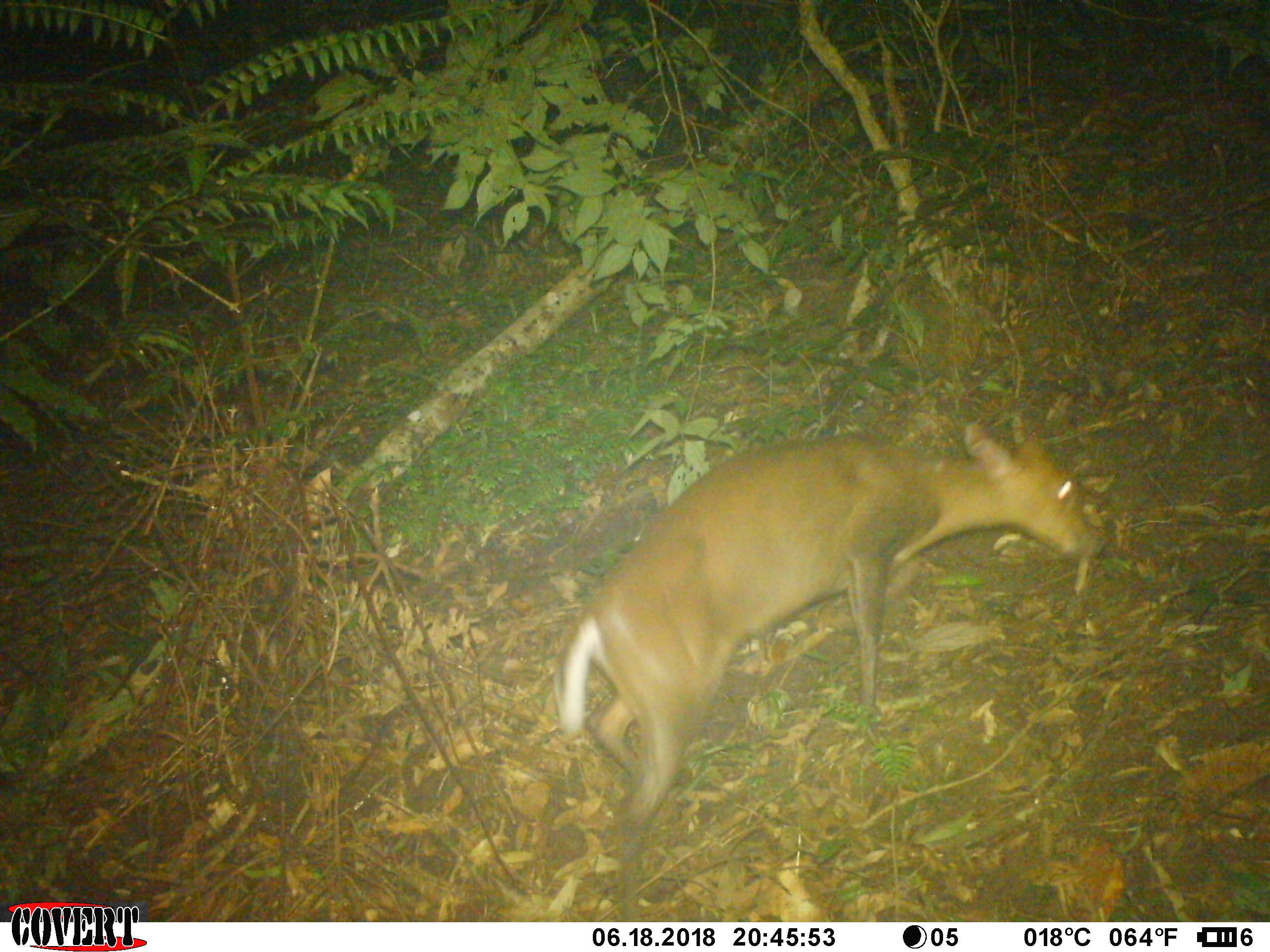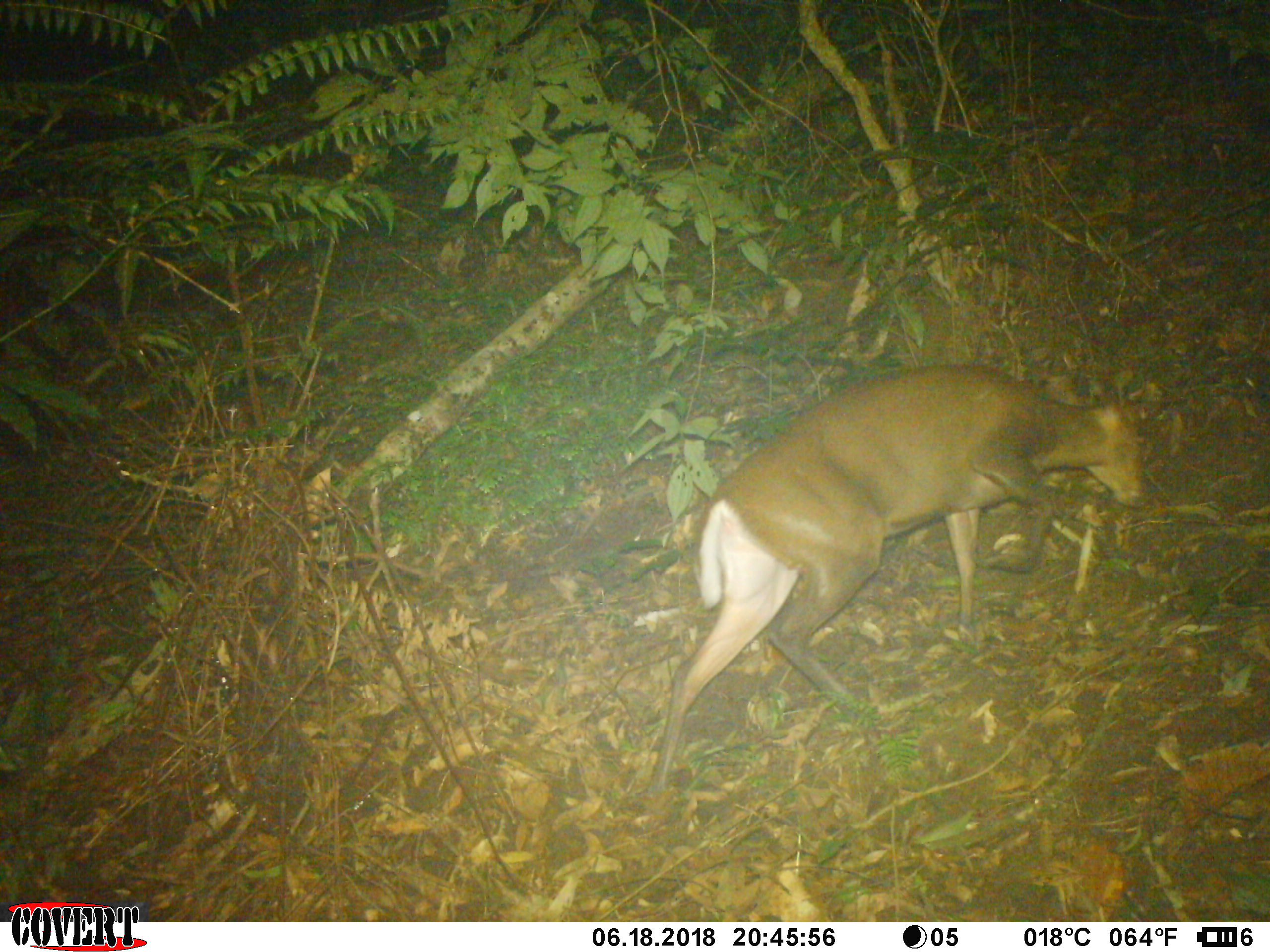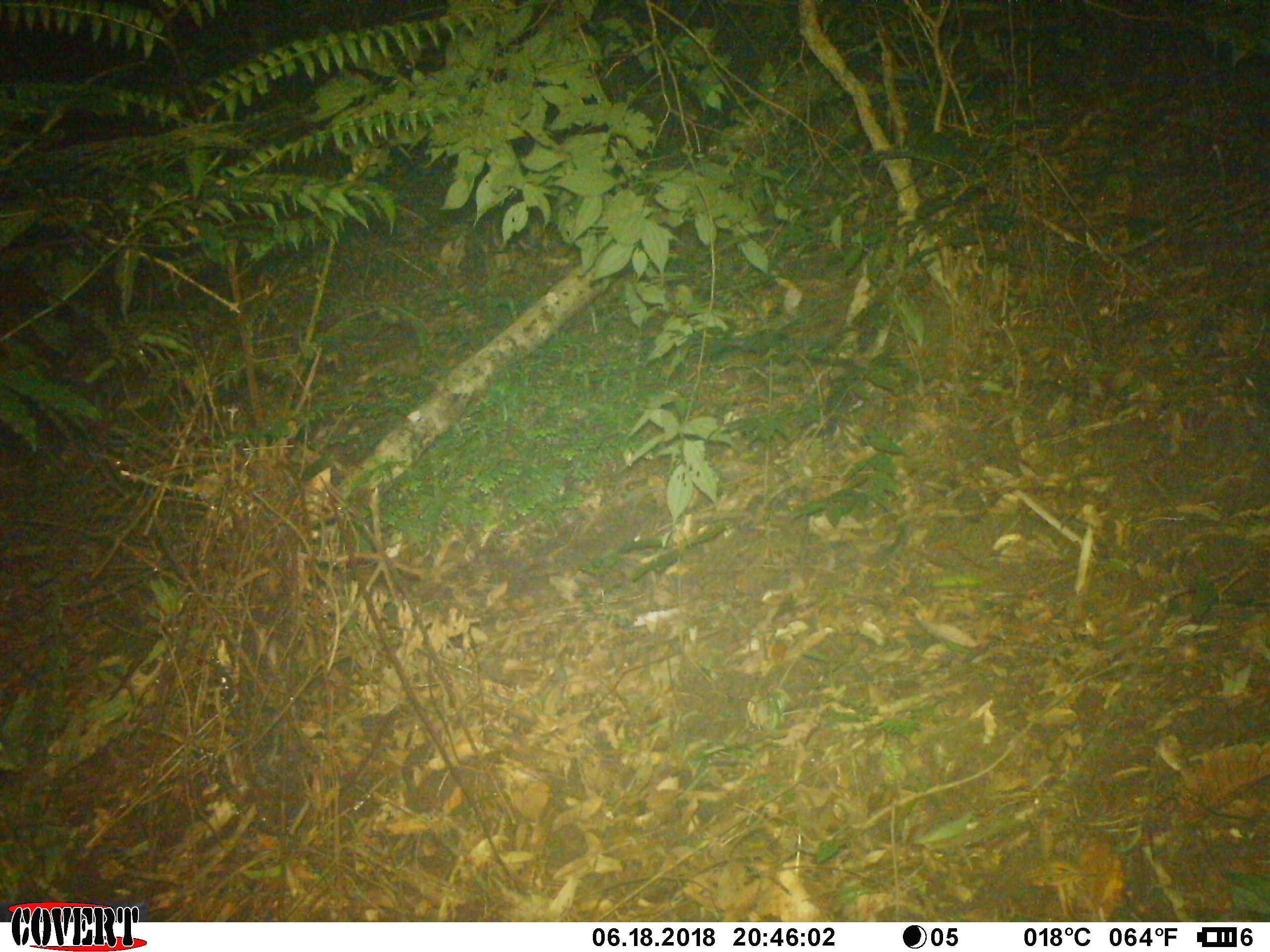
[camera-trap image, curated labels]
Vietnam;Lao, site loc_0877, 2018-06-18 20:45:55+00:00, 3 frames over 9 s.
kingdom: Animalia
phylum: Chordata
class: Mammalia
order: Artiodactyla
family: Cervidae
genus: Muntiacus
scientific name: Muntiacus rooseveltorum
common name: roosevelt's muntjac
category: roosevelts muntjac group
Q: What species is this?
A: Roosevelts muntjac group (roosevelt's muntjac) (Muntiacus rooseveltorum).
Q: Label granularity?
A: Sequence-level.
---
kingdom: Animalia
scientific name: Animalia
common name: animal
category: unidentified animal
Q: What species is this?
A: Unidentified animal (animal) (Animalia).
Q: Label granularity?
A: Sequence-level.